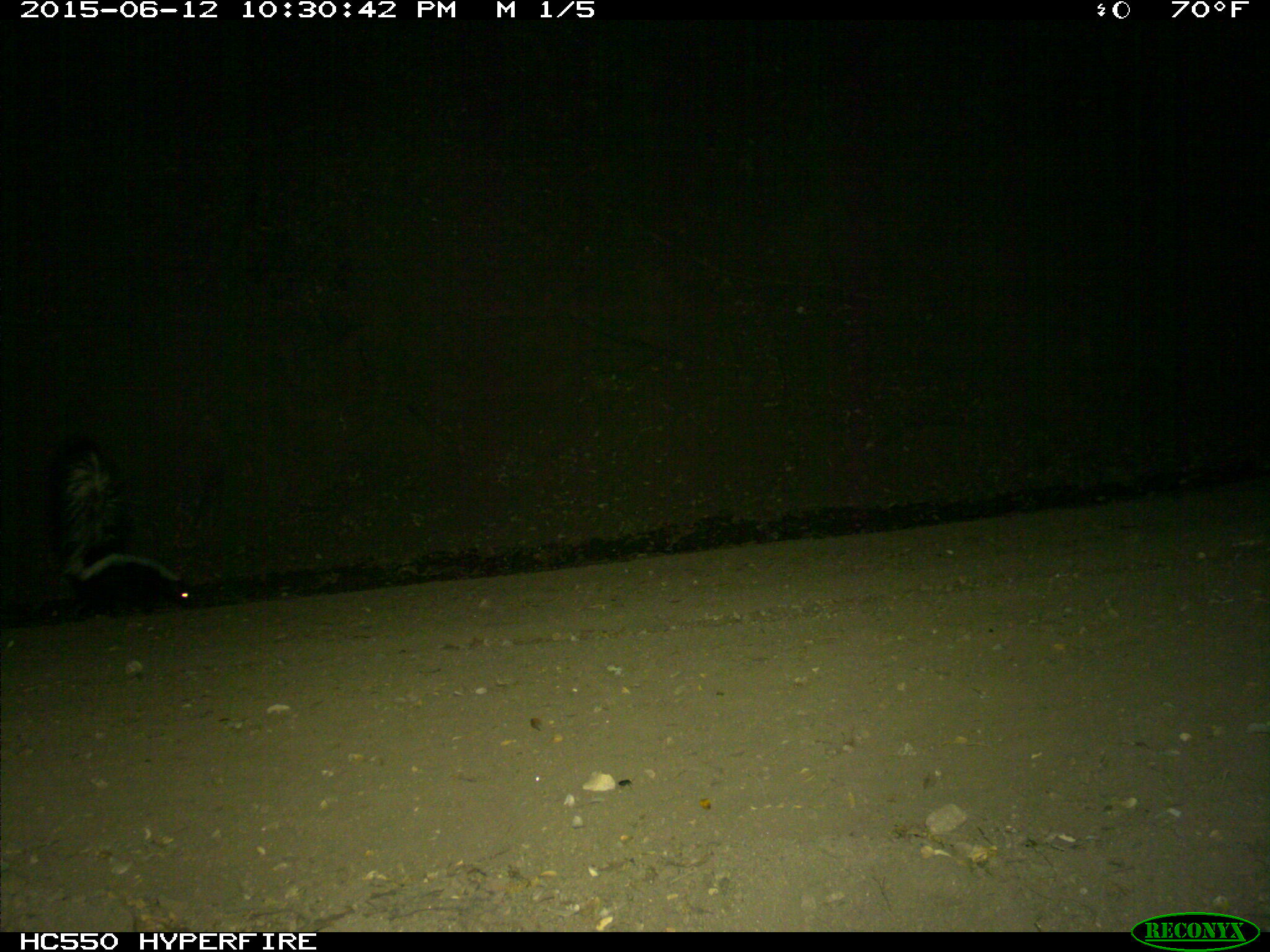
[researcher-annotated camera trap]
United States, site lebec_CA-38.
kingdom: Animalia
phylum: Chordata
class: Mammalia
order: Carnivora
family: Mephitidae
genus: Mephitis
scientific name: Mephitis mephitis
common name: striped skunk